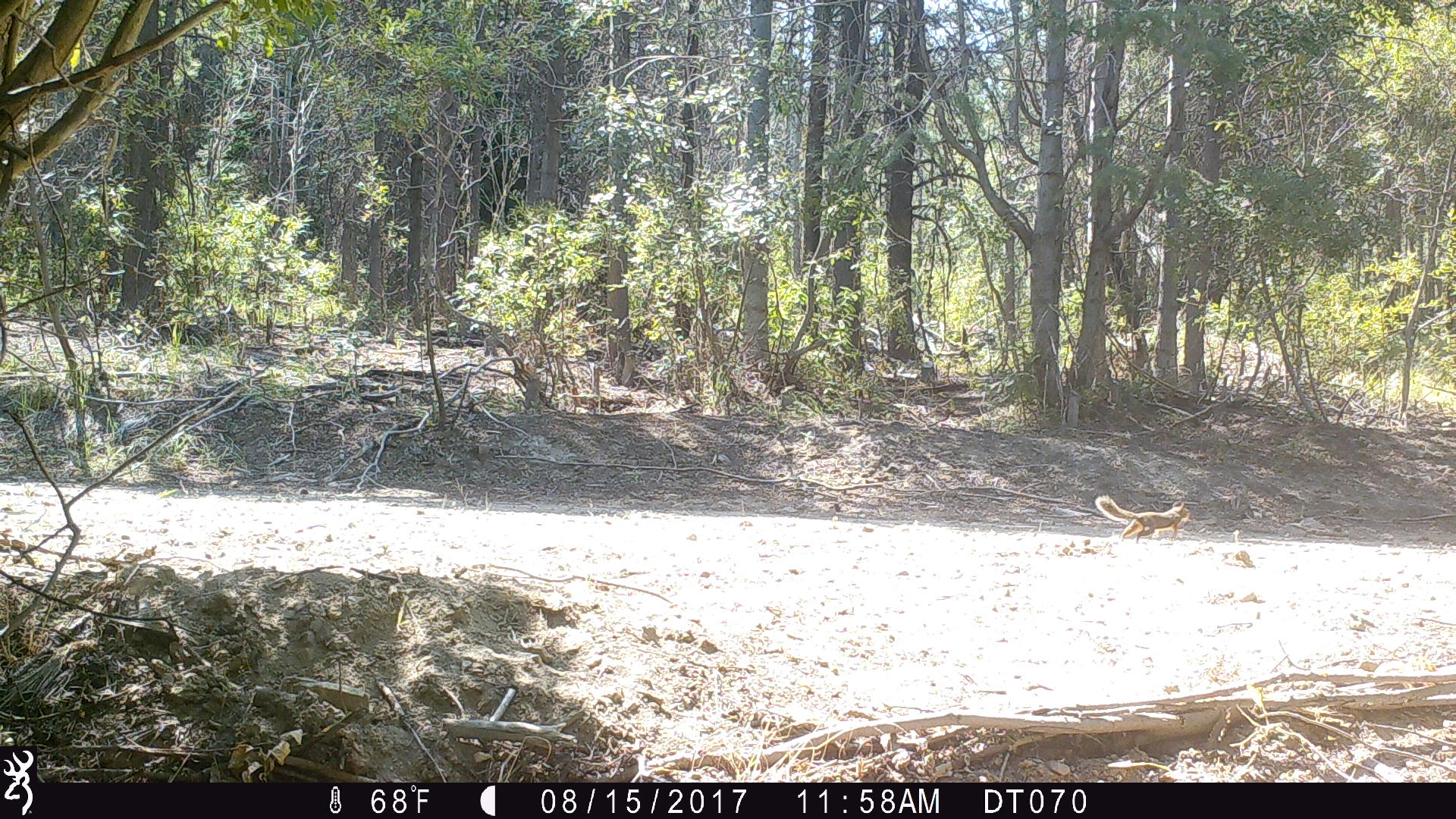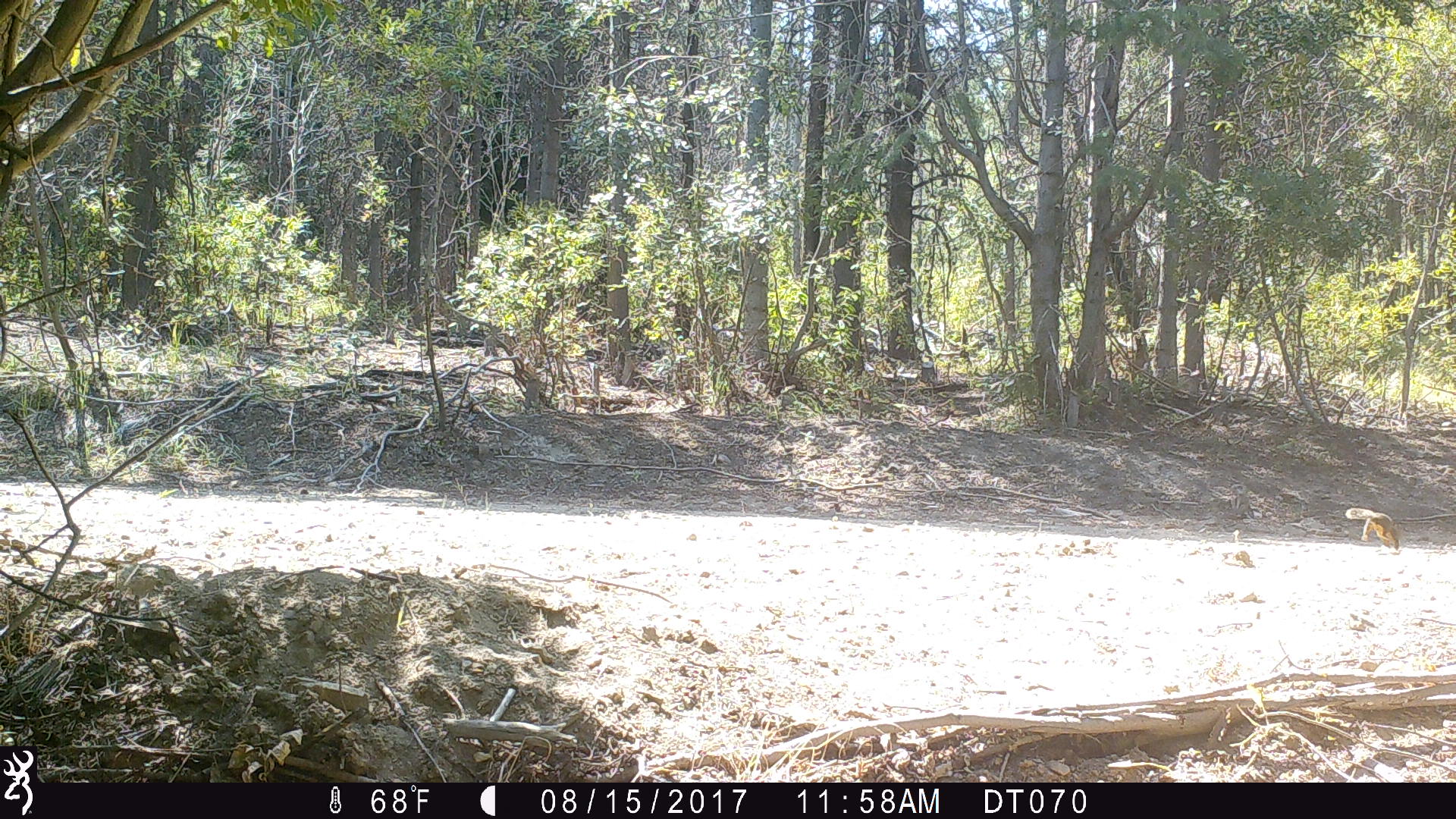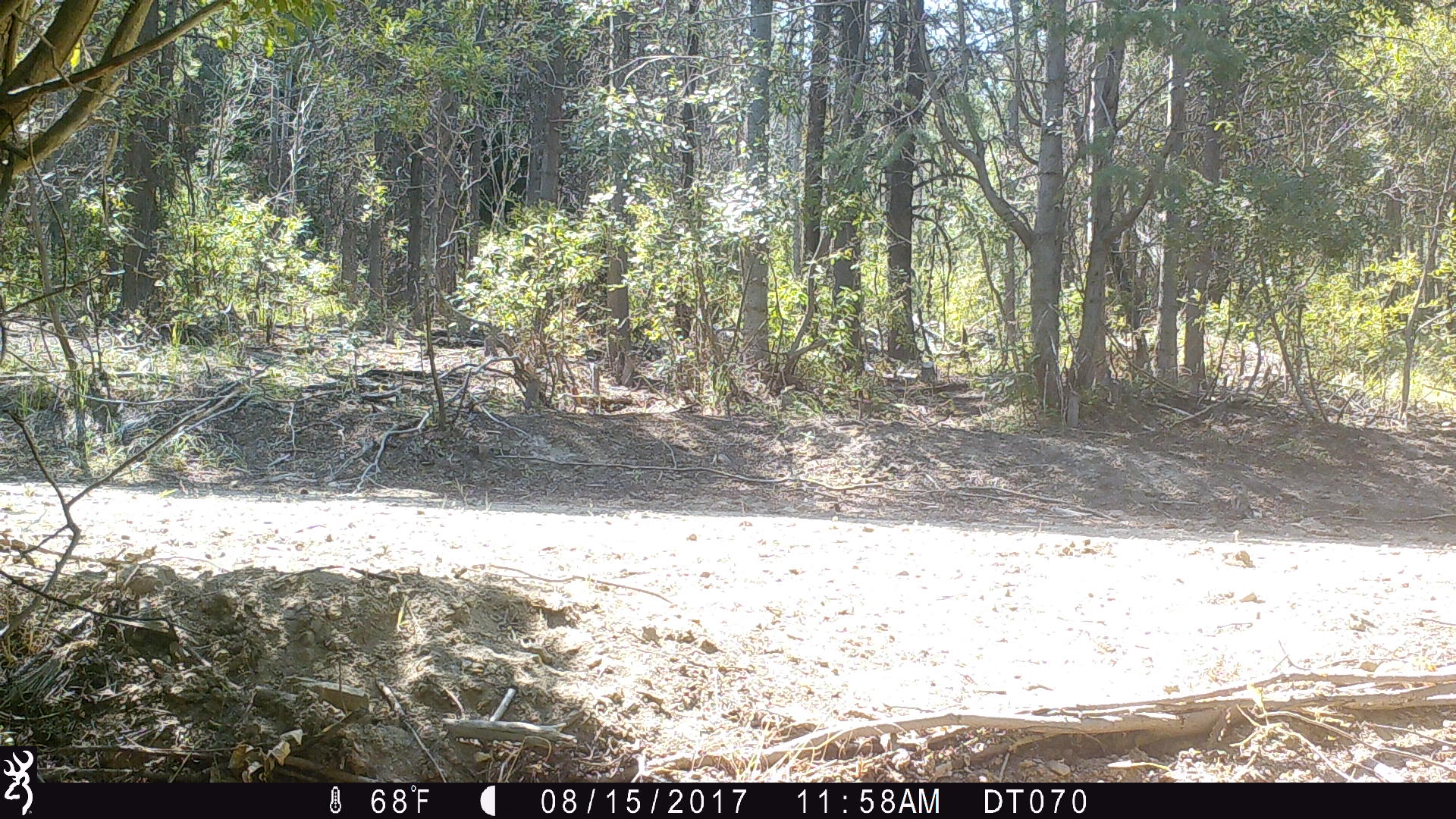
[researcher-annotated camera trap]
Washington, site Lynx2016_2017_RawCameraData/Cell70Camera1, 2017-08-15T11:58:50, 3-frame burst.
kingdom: Animalia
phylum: Chordata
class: Mammalia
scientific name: Mammalia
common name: small mammal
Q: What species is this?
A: Small mammal (Mammalia).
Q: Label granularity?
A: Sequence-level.